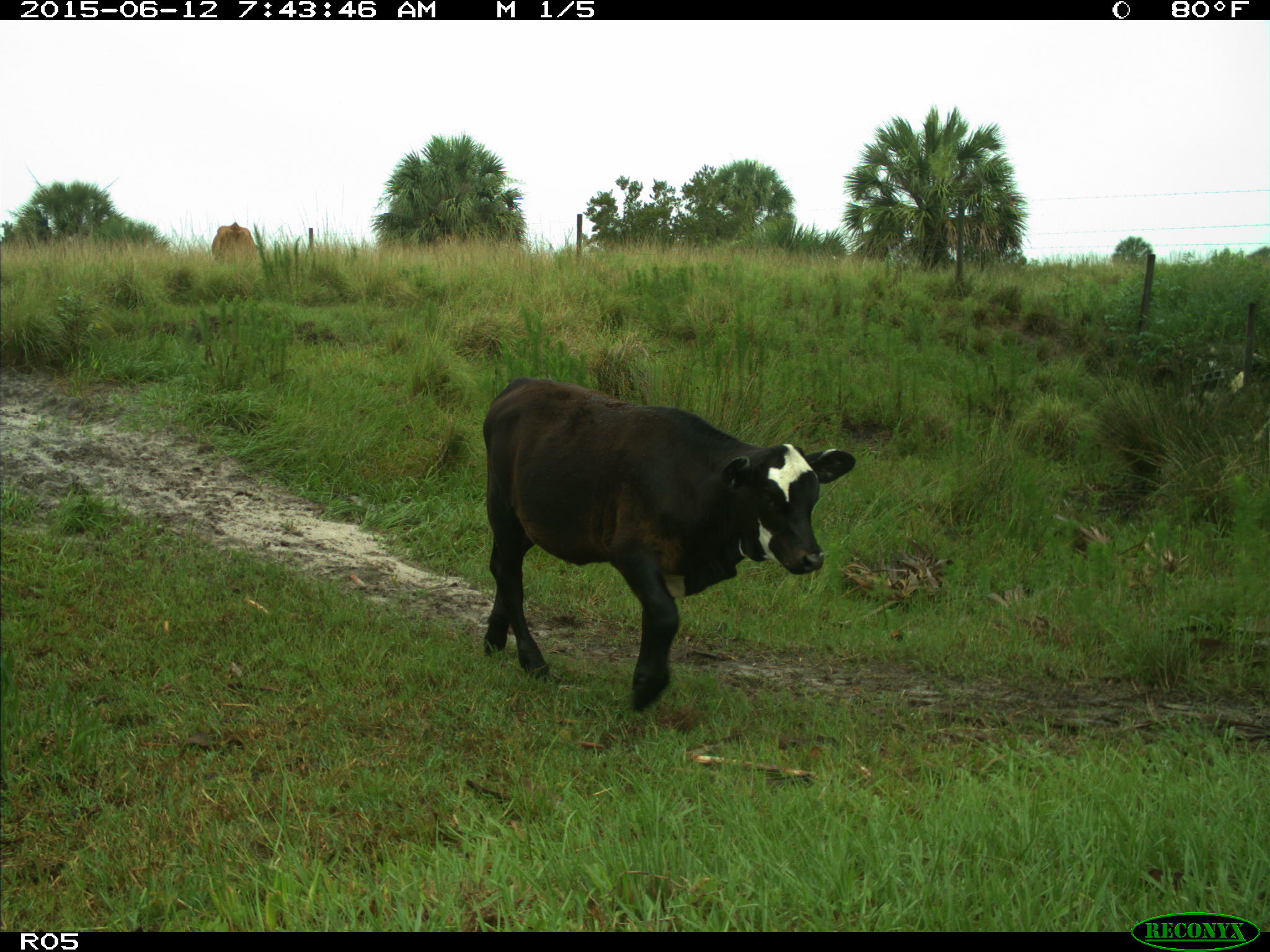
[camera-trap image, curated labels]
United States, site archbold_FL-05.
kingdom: Animalia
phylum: Chordata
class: Mammalia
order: Artiodactyla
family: Bovidae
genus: Bos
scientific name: Bos taurus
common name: domestic cow